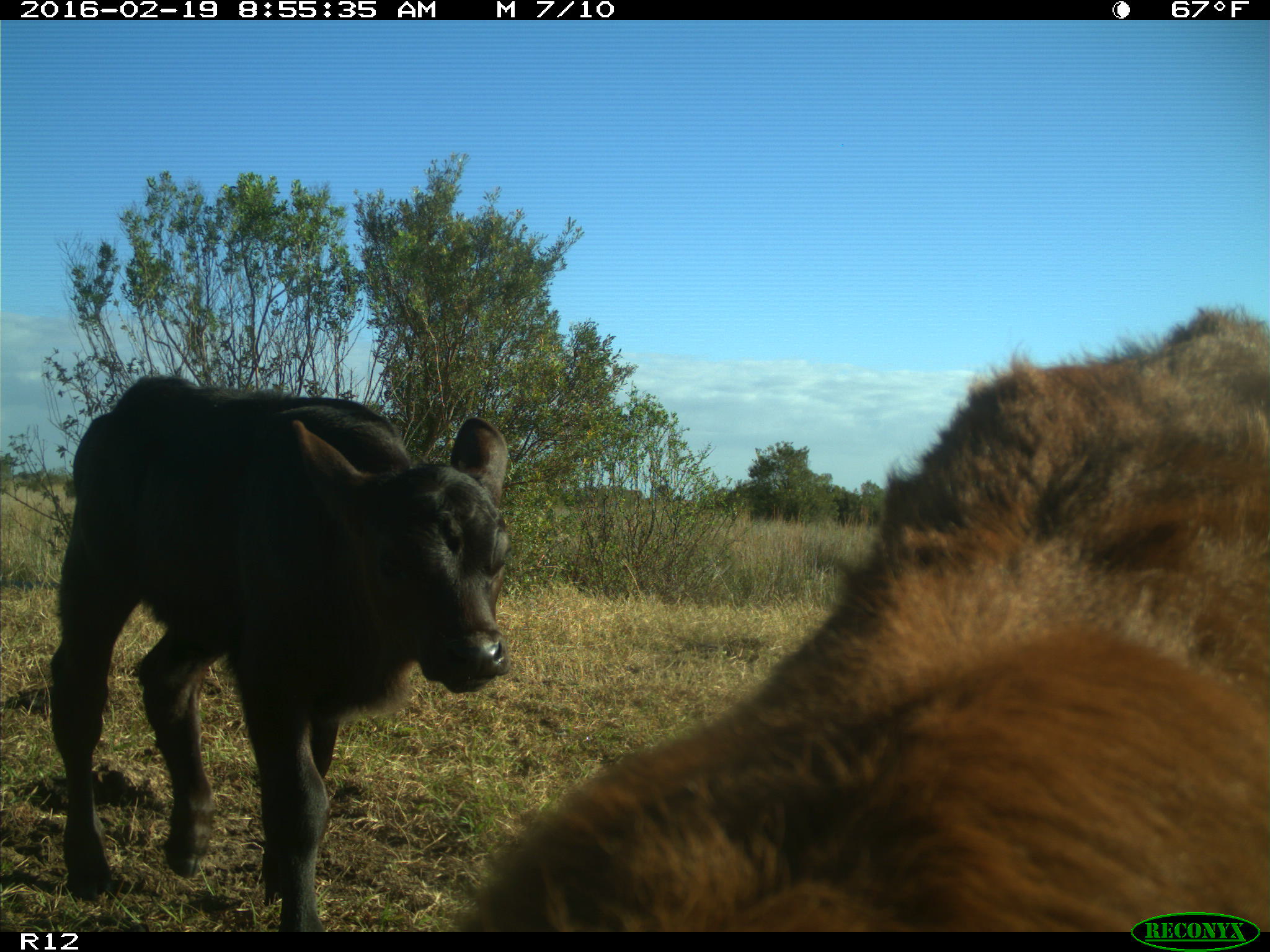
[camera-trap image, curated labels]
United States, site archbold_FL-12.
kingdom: Animalia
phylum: Chordata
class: Mammalia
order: Artiodactyla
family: Bovidae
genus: Bos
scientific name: Bos taurus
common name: domestic cow